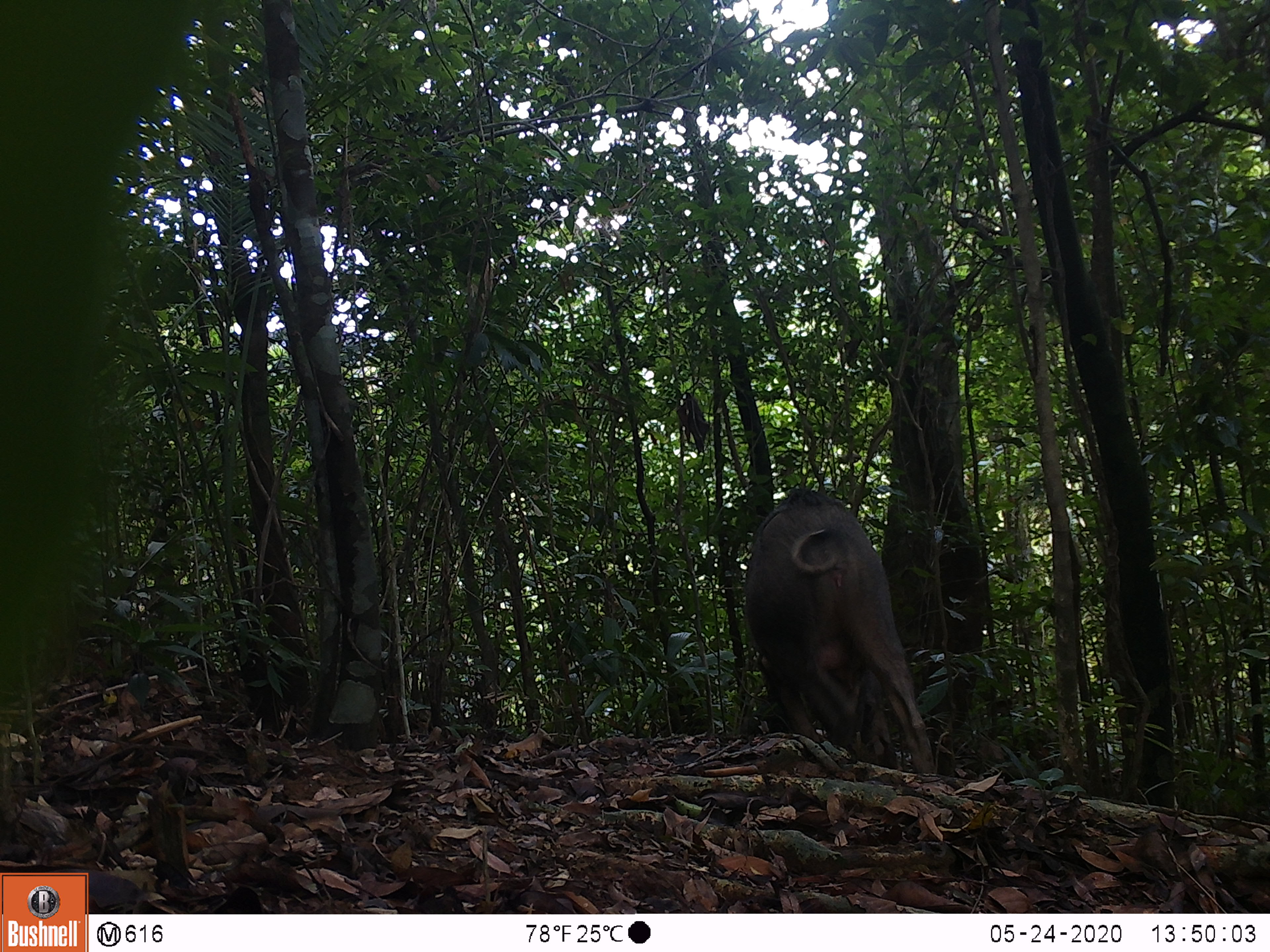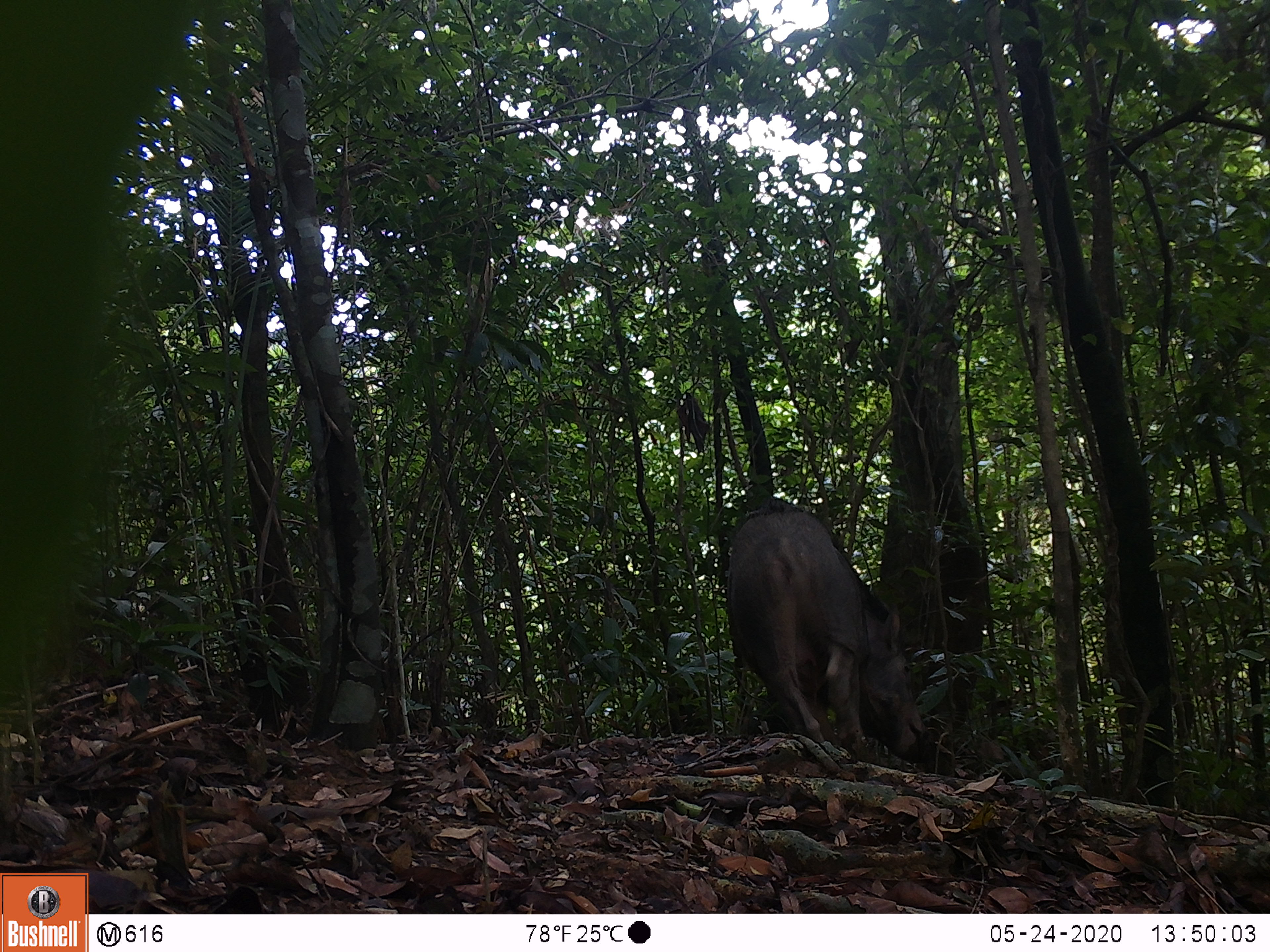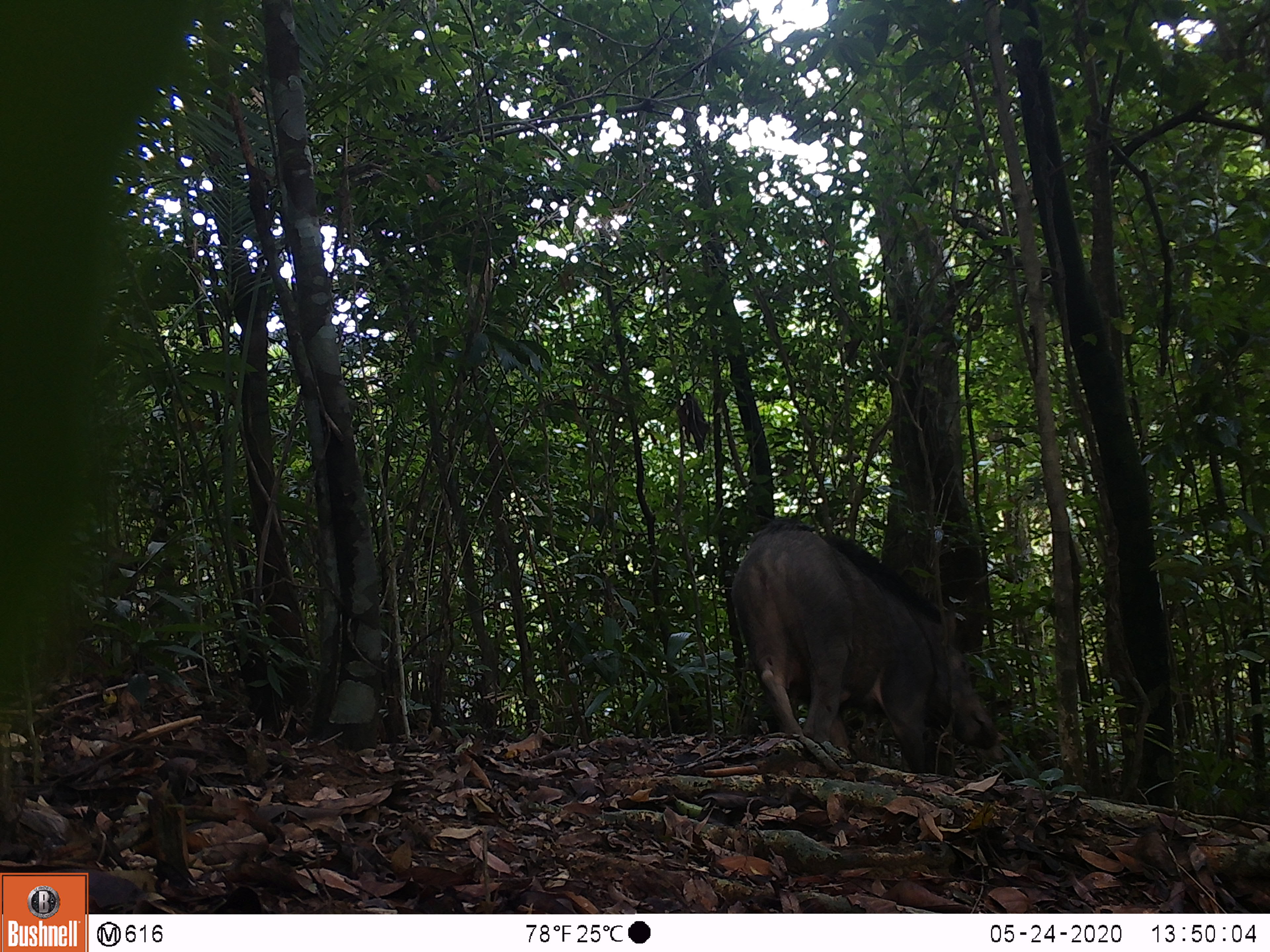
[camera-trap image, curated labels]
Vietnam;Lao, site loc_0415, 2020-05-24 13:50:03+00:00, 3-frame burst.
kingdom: Animalia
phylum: Chordata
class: Mammalia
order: Artiodactyla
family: Suidae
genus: Sus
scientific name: Sus scrofa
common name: eurasian wild pig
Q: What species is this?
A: Eurasian wild pig (Sus scrofa).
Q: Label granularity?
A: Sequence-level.